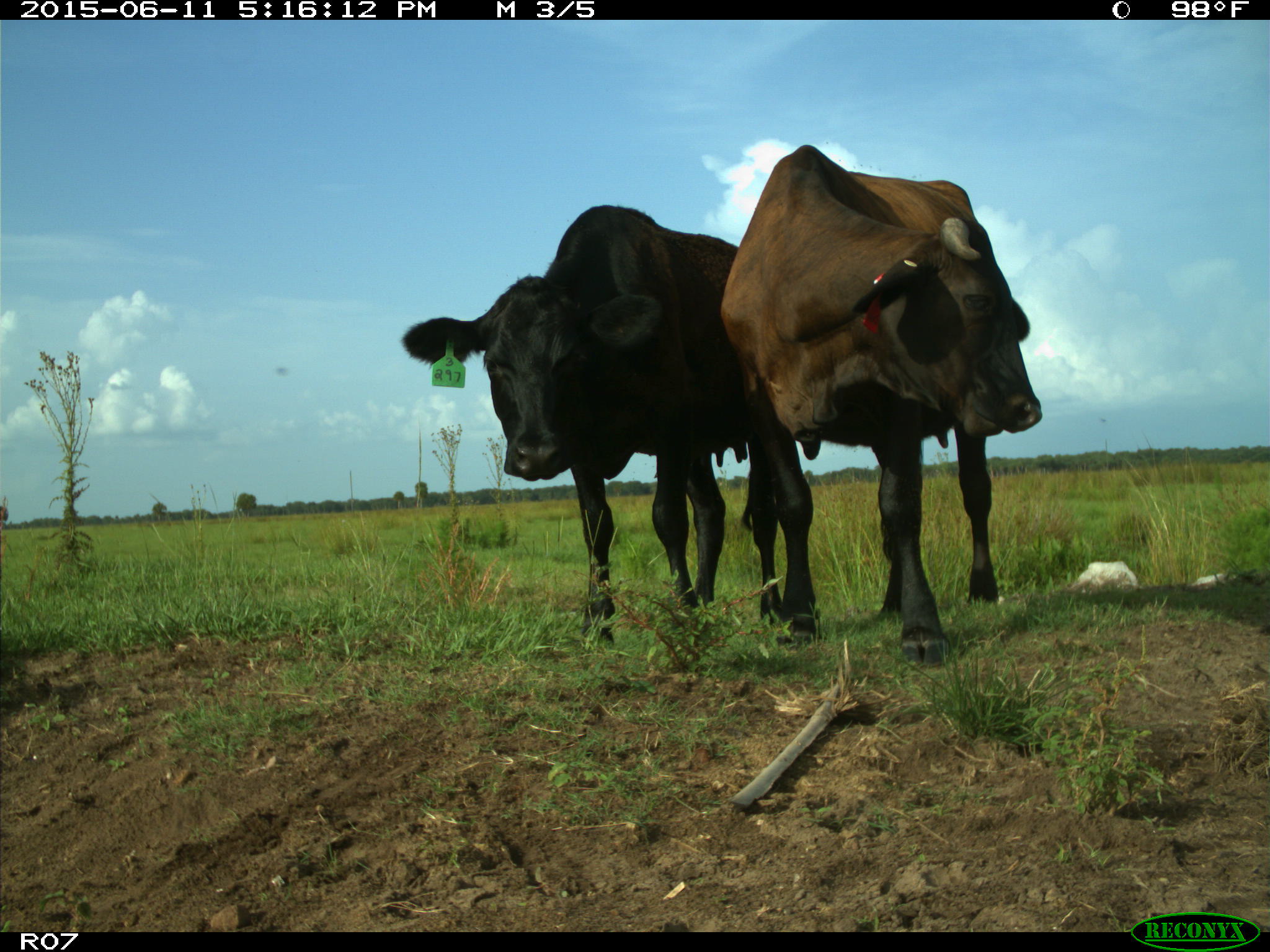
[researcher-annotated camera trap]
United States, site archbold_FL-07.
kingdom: Animalia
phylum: Chordata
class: Mammalia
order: Artiodactyla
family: Bovidae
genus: Bos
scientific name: Bos taurus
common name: domestic cow